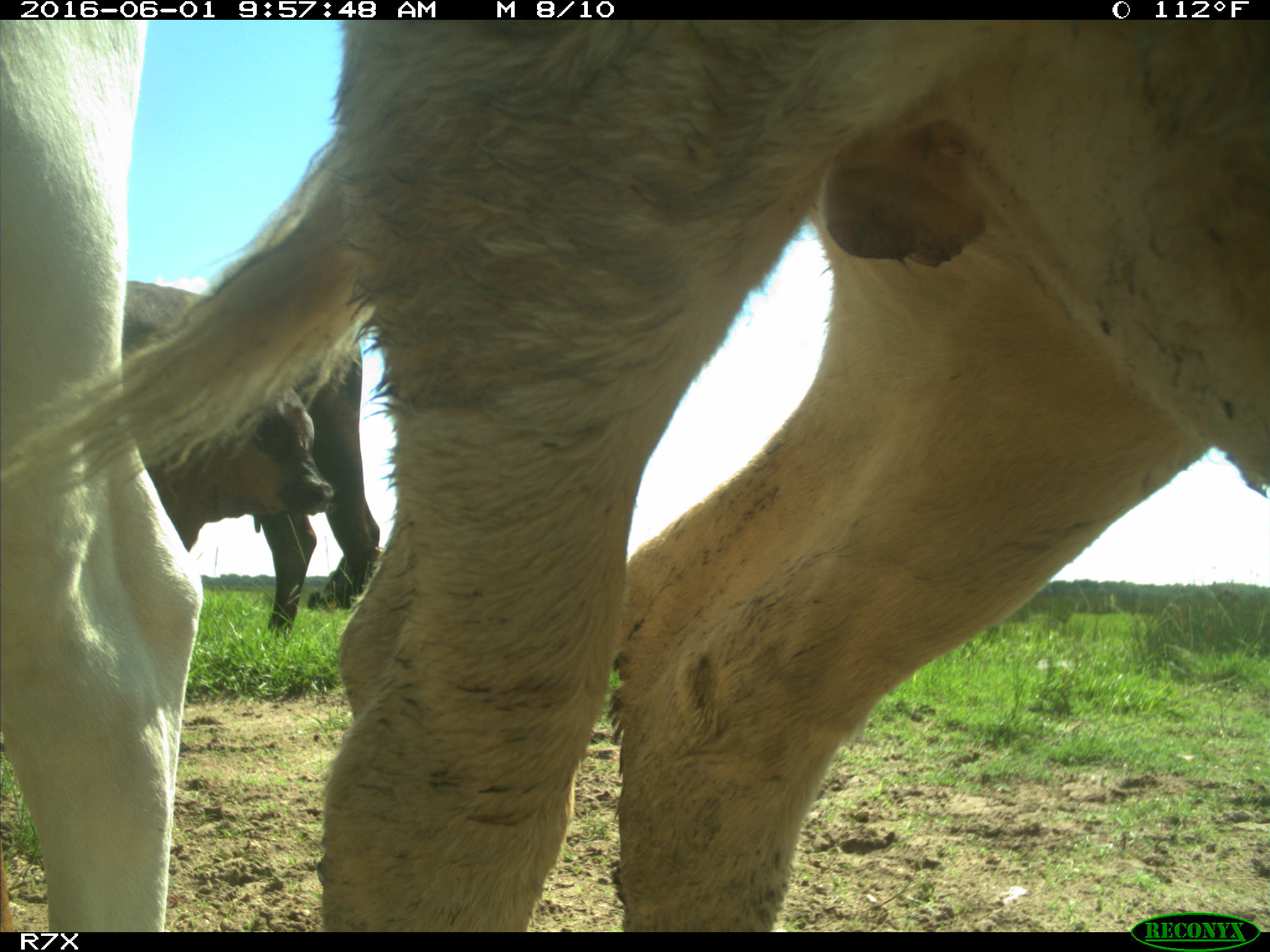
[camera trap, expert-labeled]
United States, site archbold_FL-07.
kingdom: Animalia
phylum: Chordata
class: Mammalia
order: Artiodactyla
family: Bovidae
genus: Bos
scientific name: Bos taurus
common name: domestic cow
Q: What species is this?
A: Bos taurus (domestic cow).